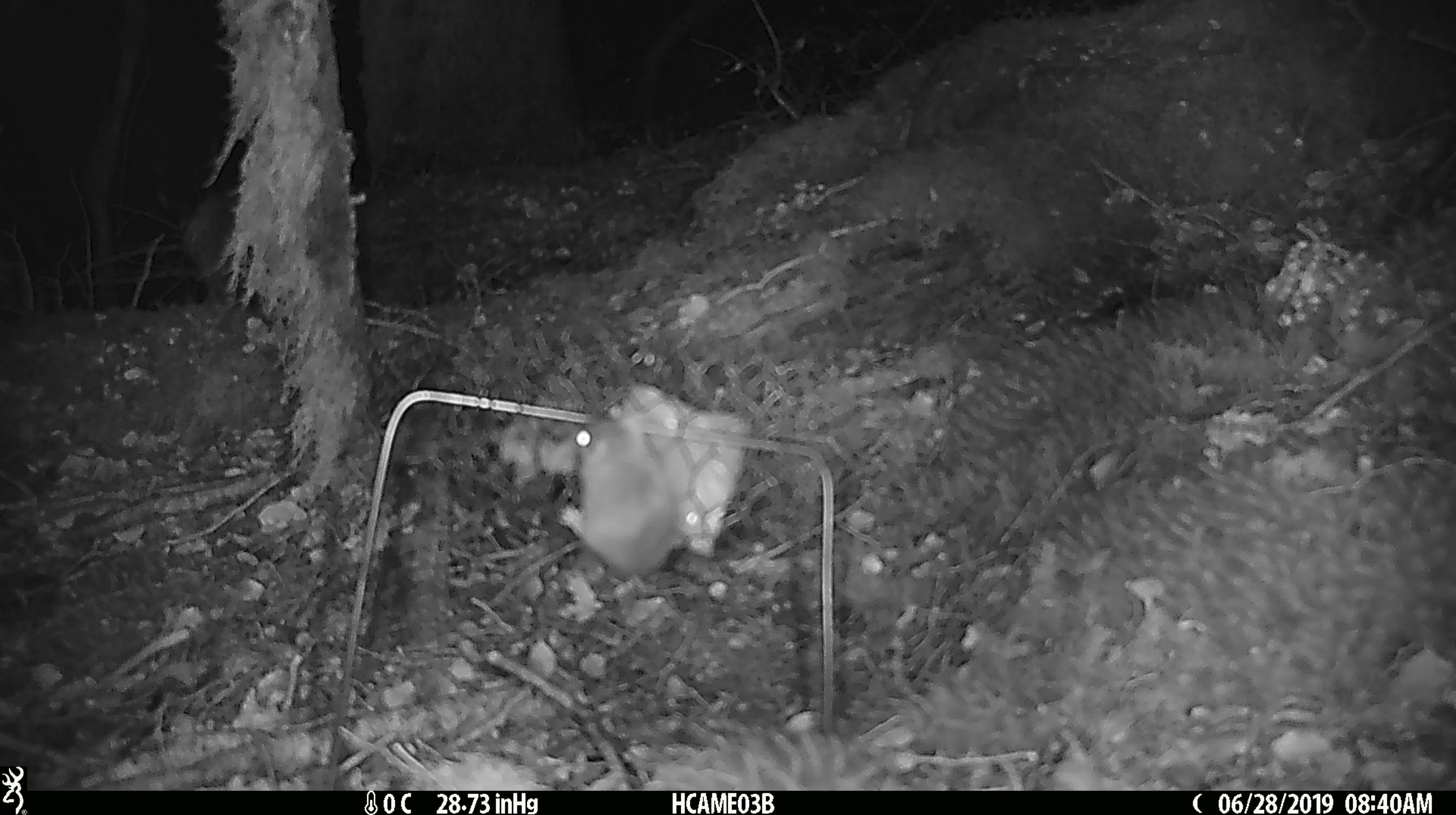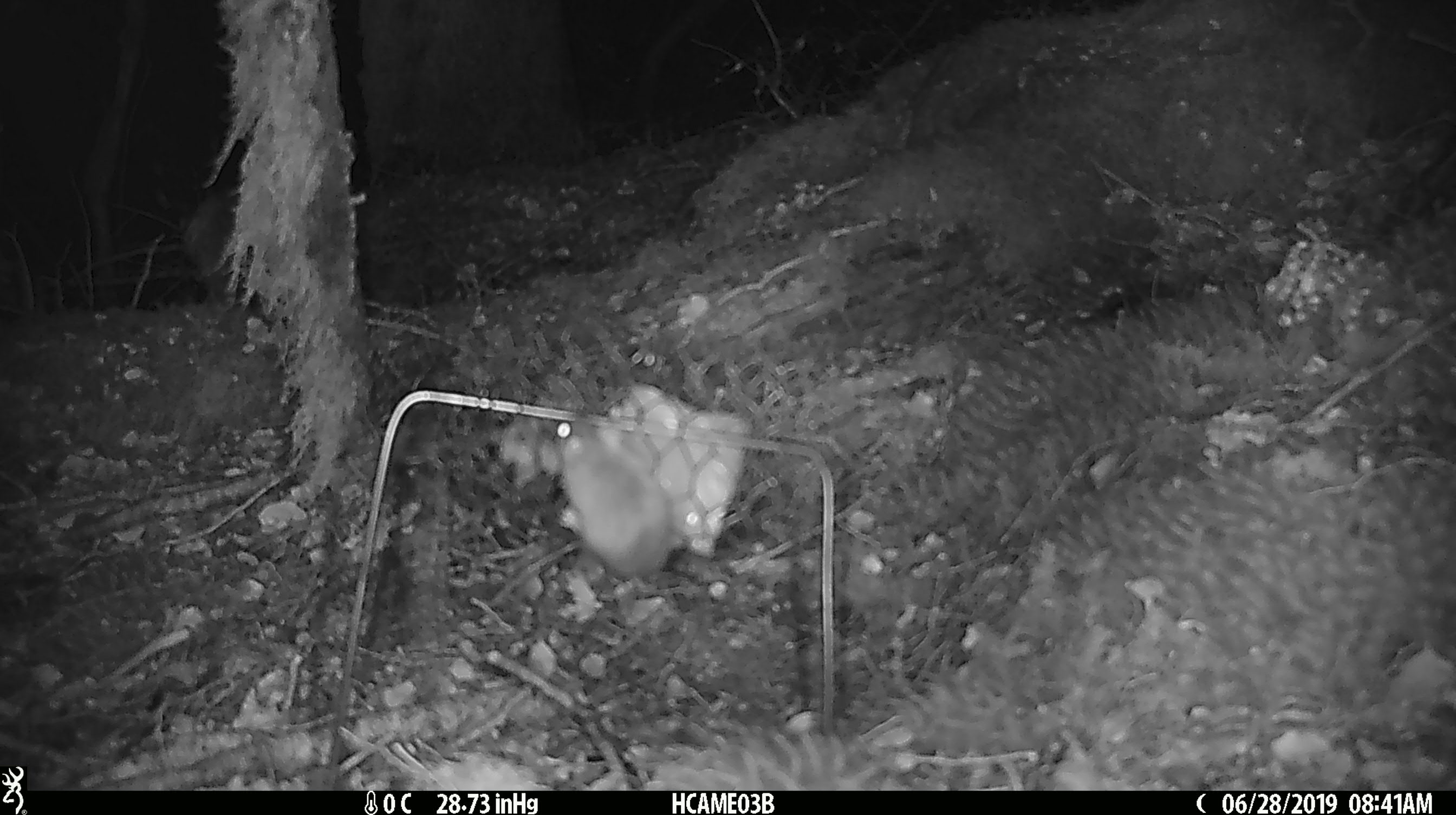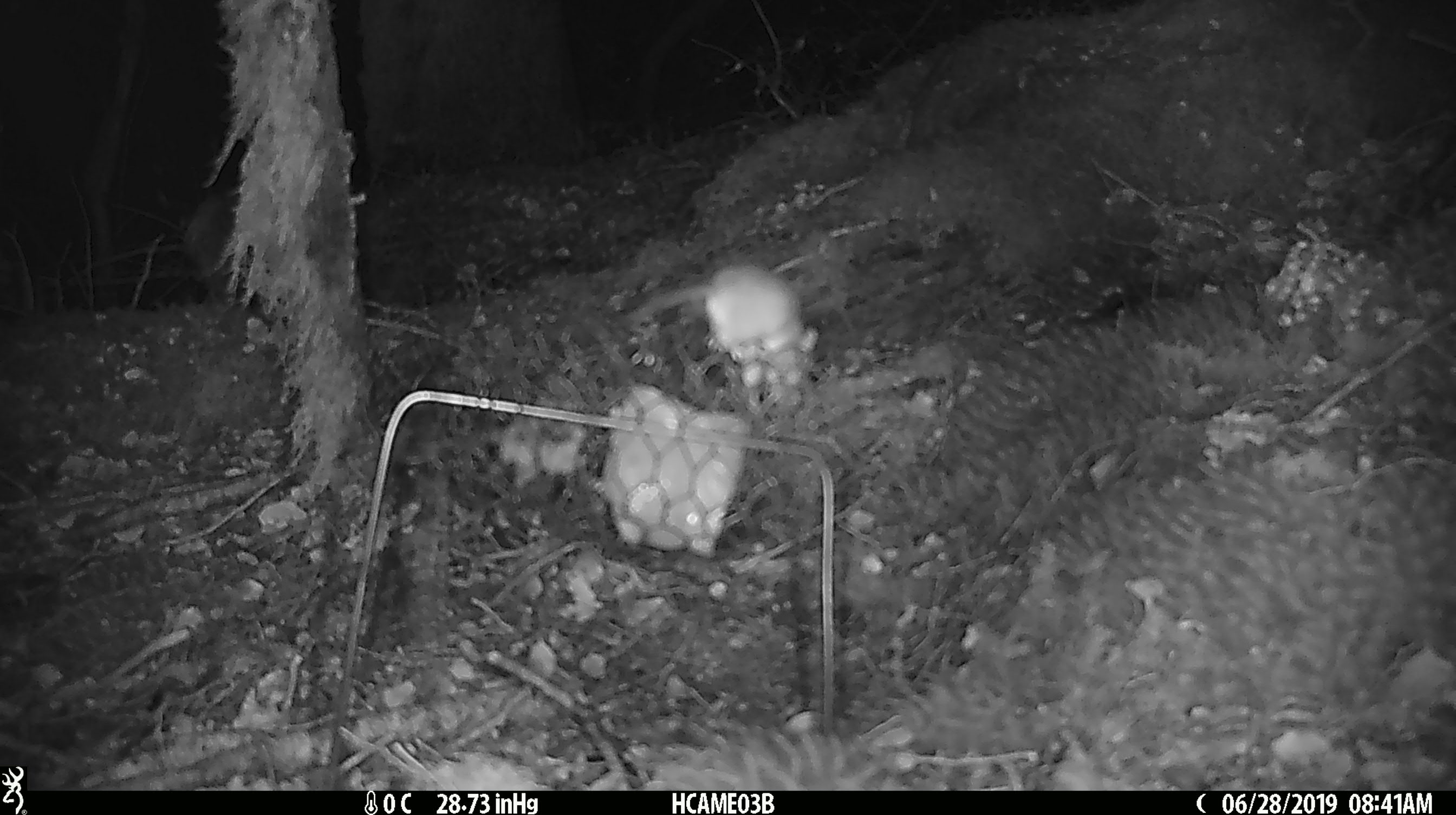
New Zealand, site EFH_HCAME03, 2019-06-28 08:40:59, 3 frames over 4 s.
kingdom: Animalia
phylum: Chordata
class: Mammalia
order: Rodentia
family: Muridae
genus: Mus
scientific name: Mus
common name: mouse